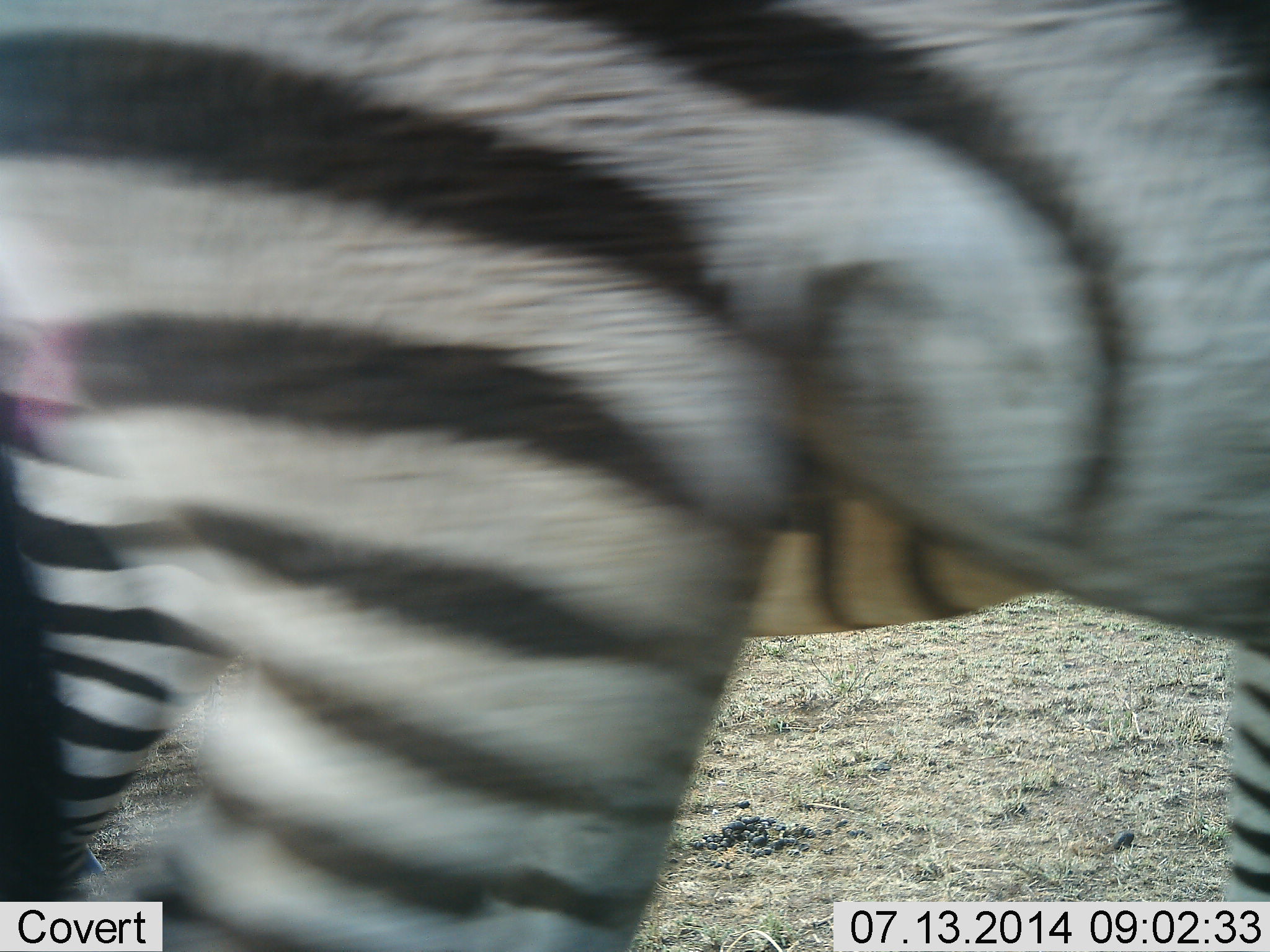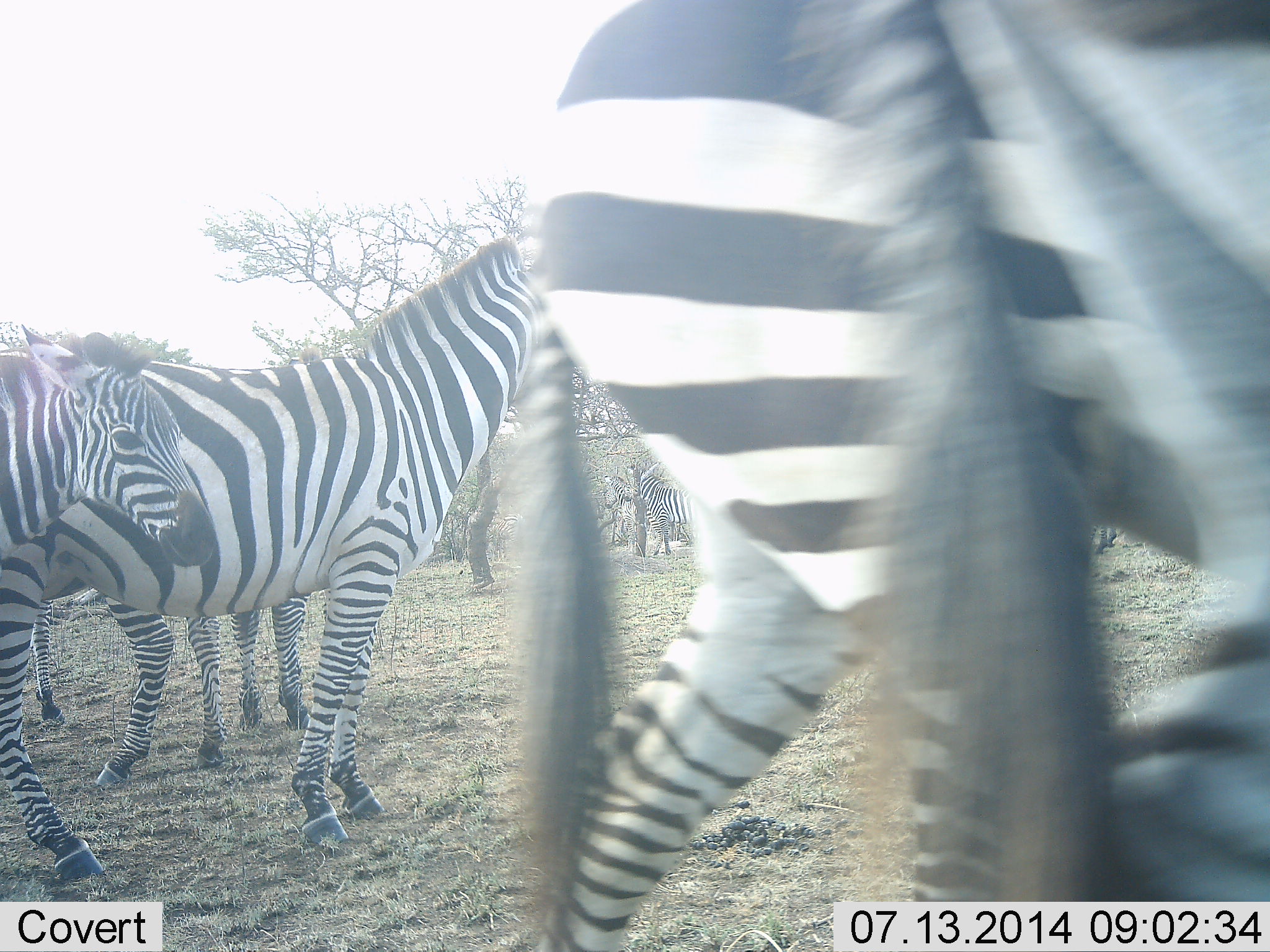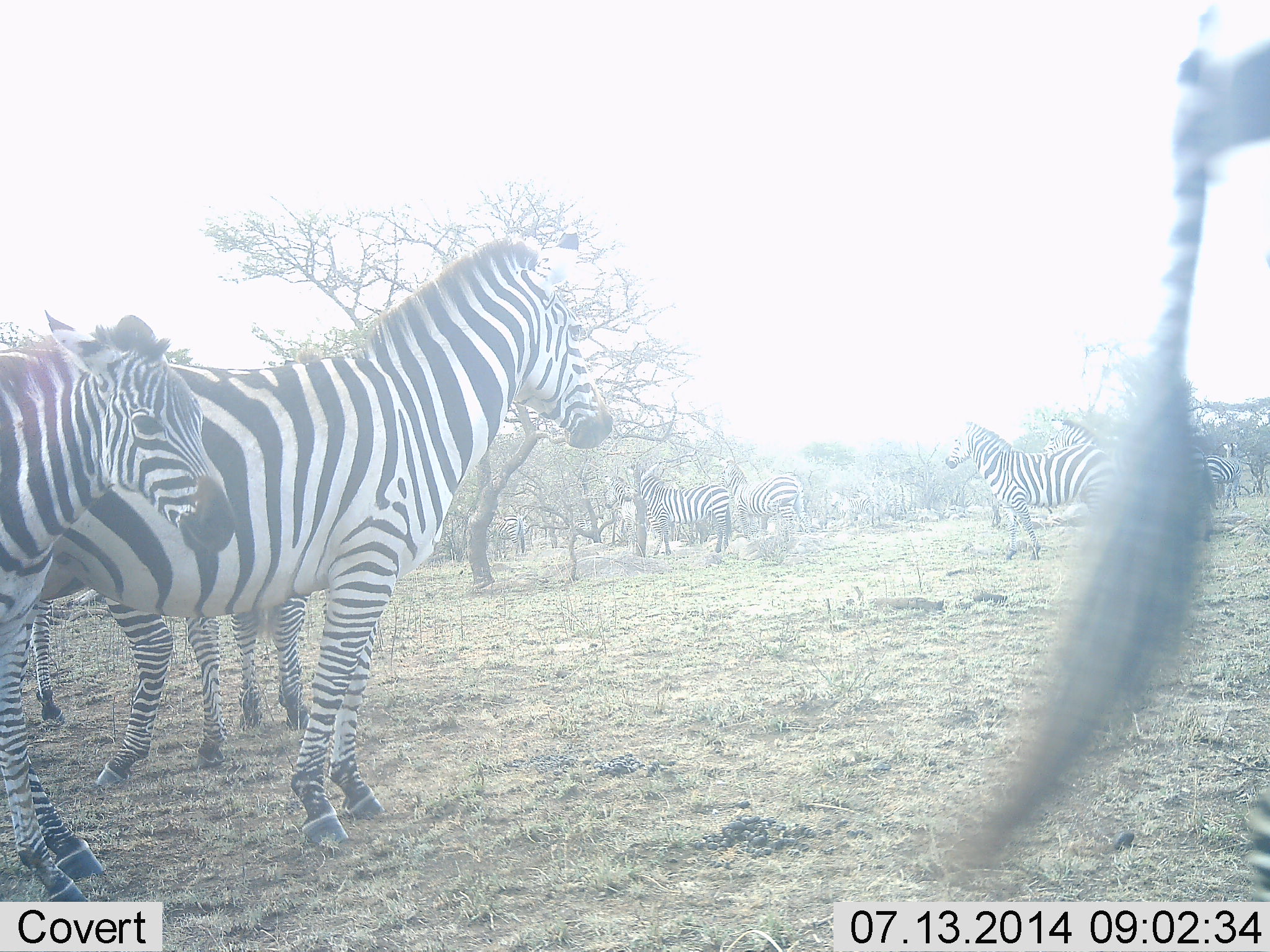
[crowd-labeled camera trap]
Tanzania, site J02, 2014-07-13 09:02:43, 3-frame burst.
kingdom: Animalia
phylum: Chordata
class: Mammalia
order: Perissodactyla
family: Equidae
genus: Equus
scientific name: Equus quagga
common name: plains zebra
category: zebra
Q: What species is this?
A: Zebra (plains zebra) (Equus quagga).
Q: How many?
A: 10.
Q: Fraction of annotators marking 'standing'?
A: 89%.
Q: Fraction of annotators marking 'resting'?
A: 11%.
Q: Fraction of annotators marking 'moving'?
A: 89%.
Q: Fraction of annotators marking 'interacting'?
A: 0%.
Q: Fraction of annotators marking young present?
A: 56%.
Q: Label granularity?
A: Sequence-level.